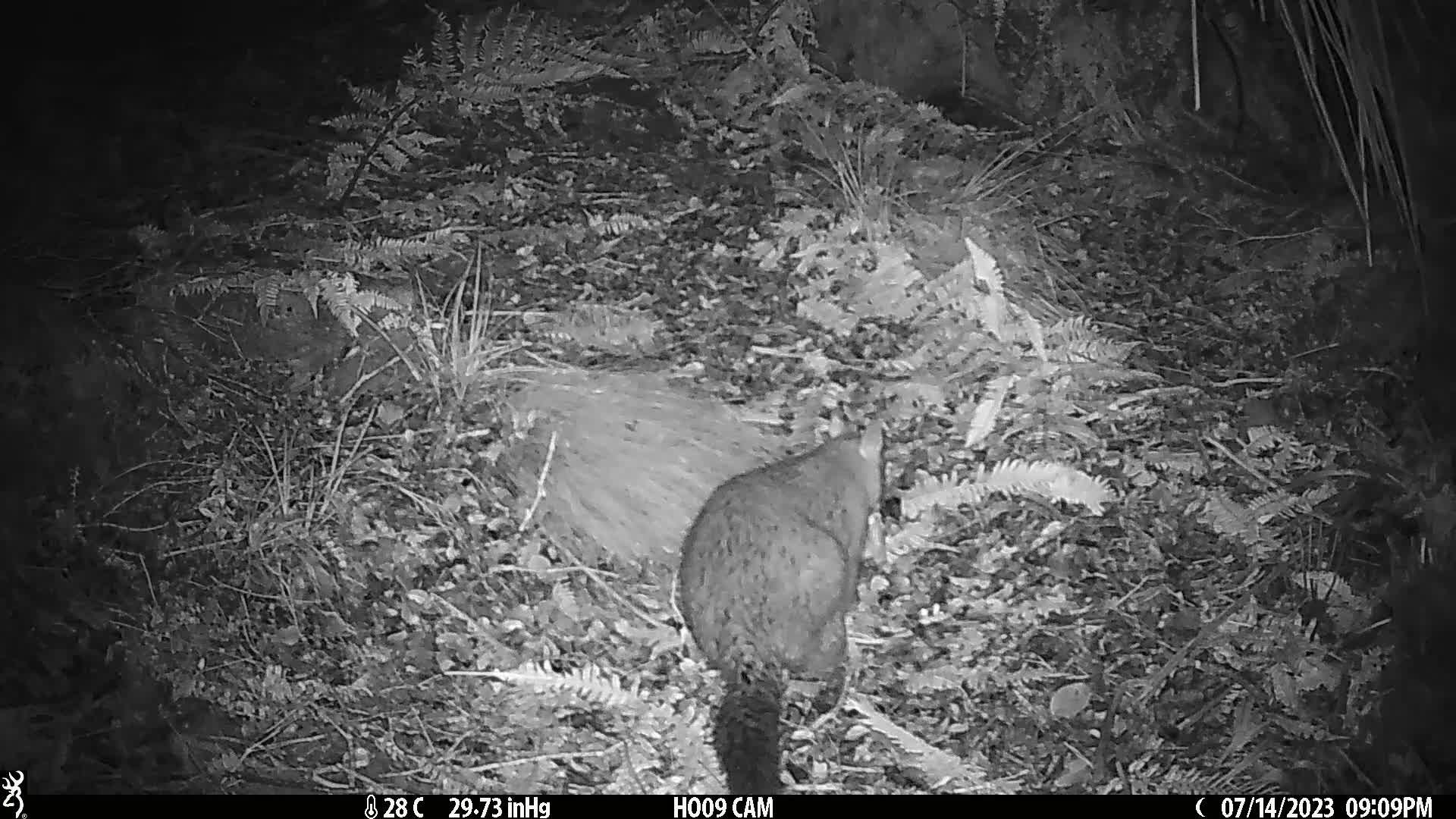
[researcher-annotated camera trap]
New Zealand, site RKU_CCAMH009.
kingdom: Animalia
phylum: Chordata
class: Mammalia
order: Diprotodontia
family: Phalangeridae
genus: Trichosurus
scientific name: Trichosurus vulpecula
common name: common brushtail possum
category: possum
Possum (common brushtail possum) (Trichosurus vulpecula).